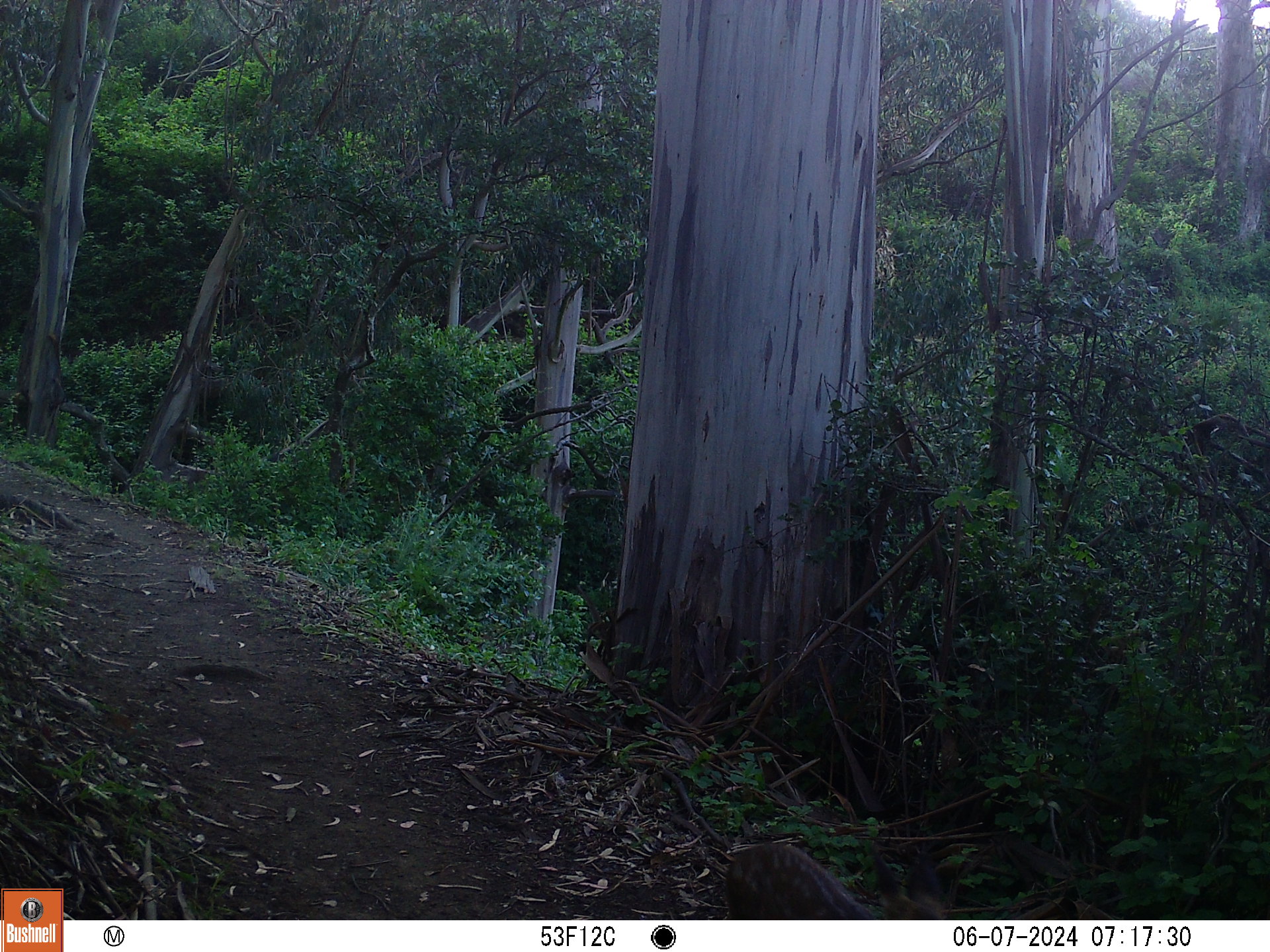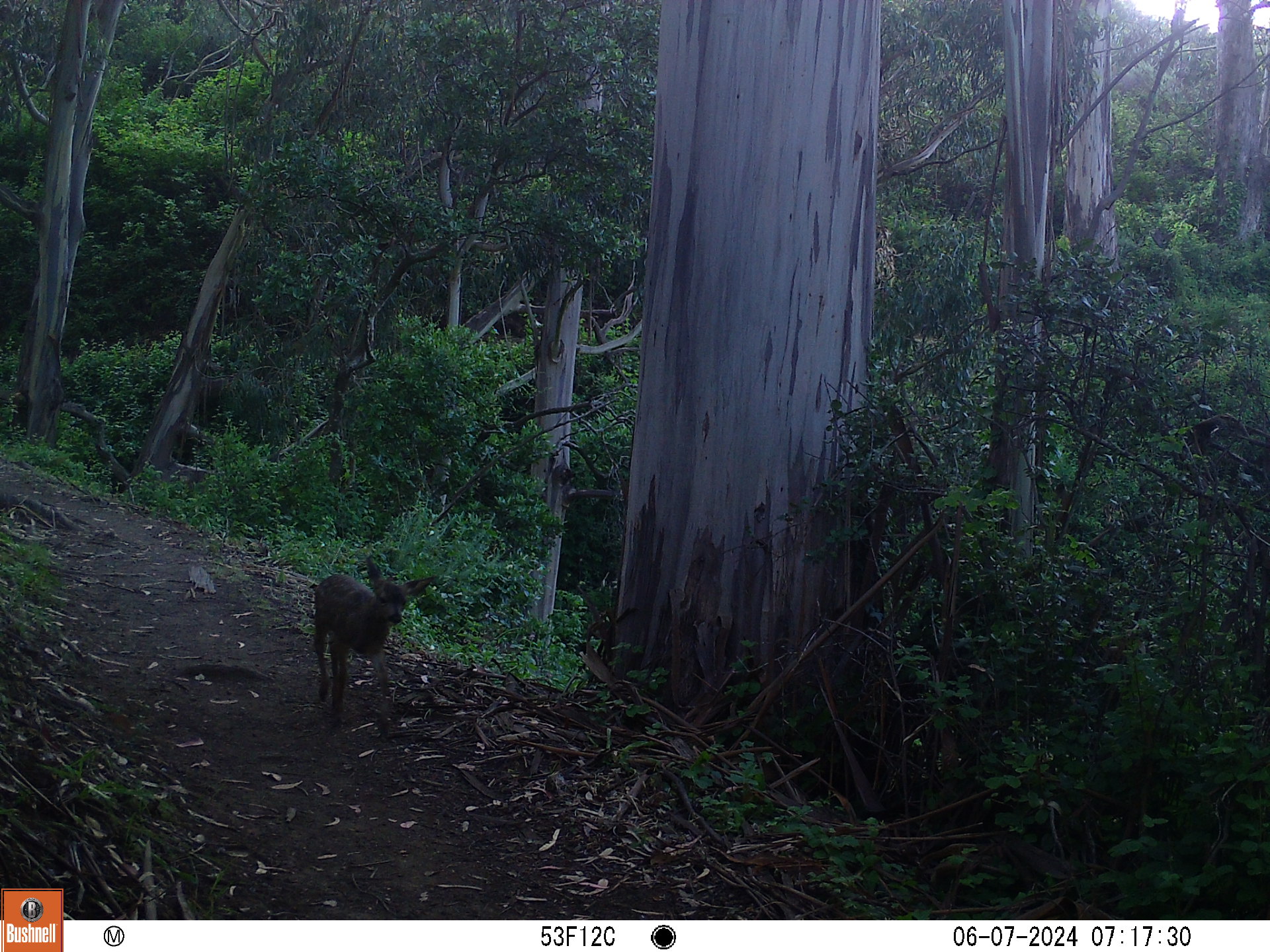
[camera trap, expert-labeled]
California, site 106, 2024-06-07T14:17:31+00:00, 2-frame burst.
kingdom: Animalia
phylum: Chordata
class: Mammalia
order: Artiodactyla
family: Cervidae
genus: Odocoileus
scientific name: Odocoileus hemionus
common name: mule deer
Mule deer (Odocoileus hemionus).